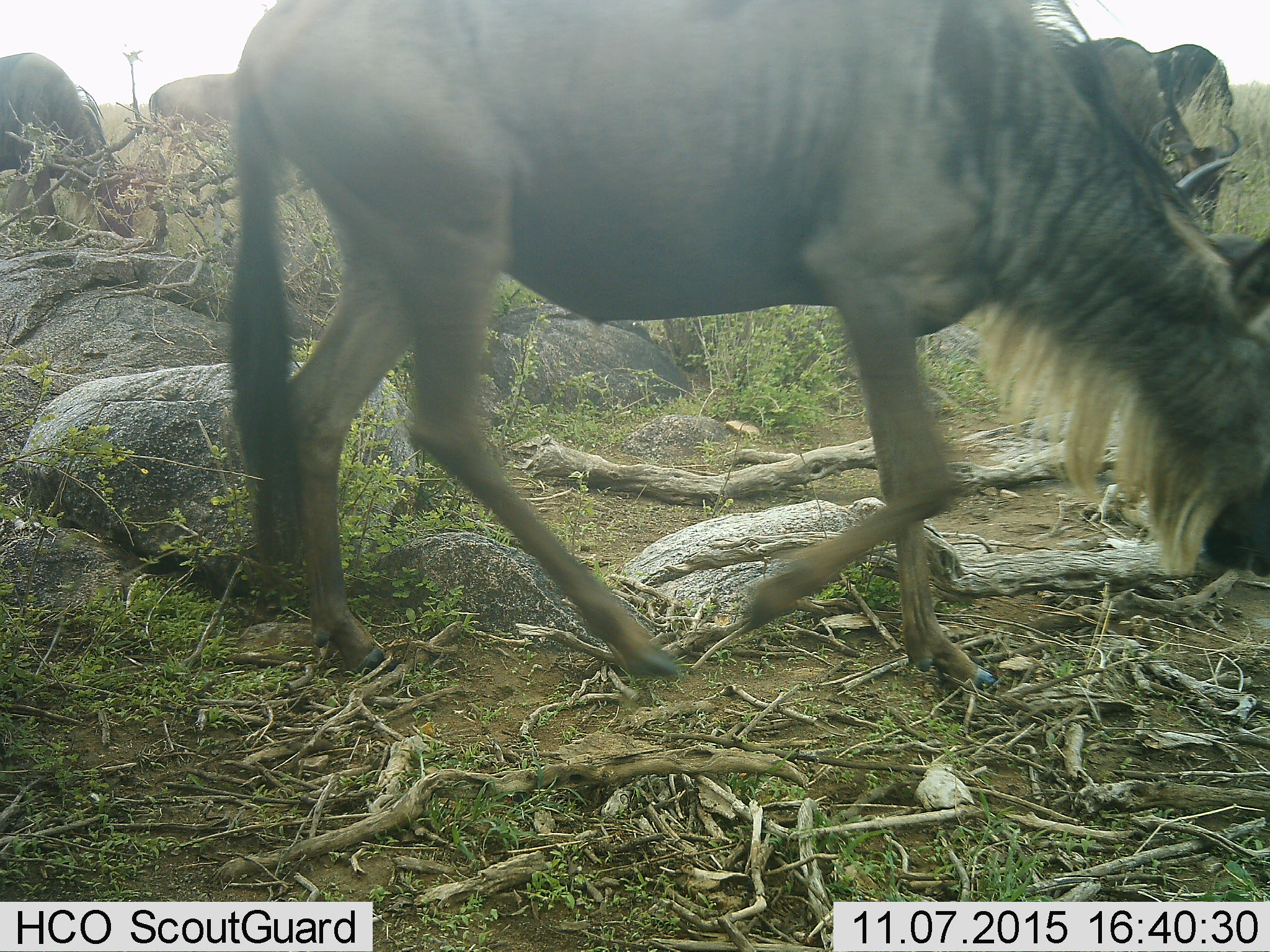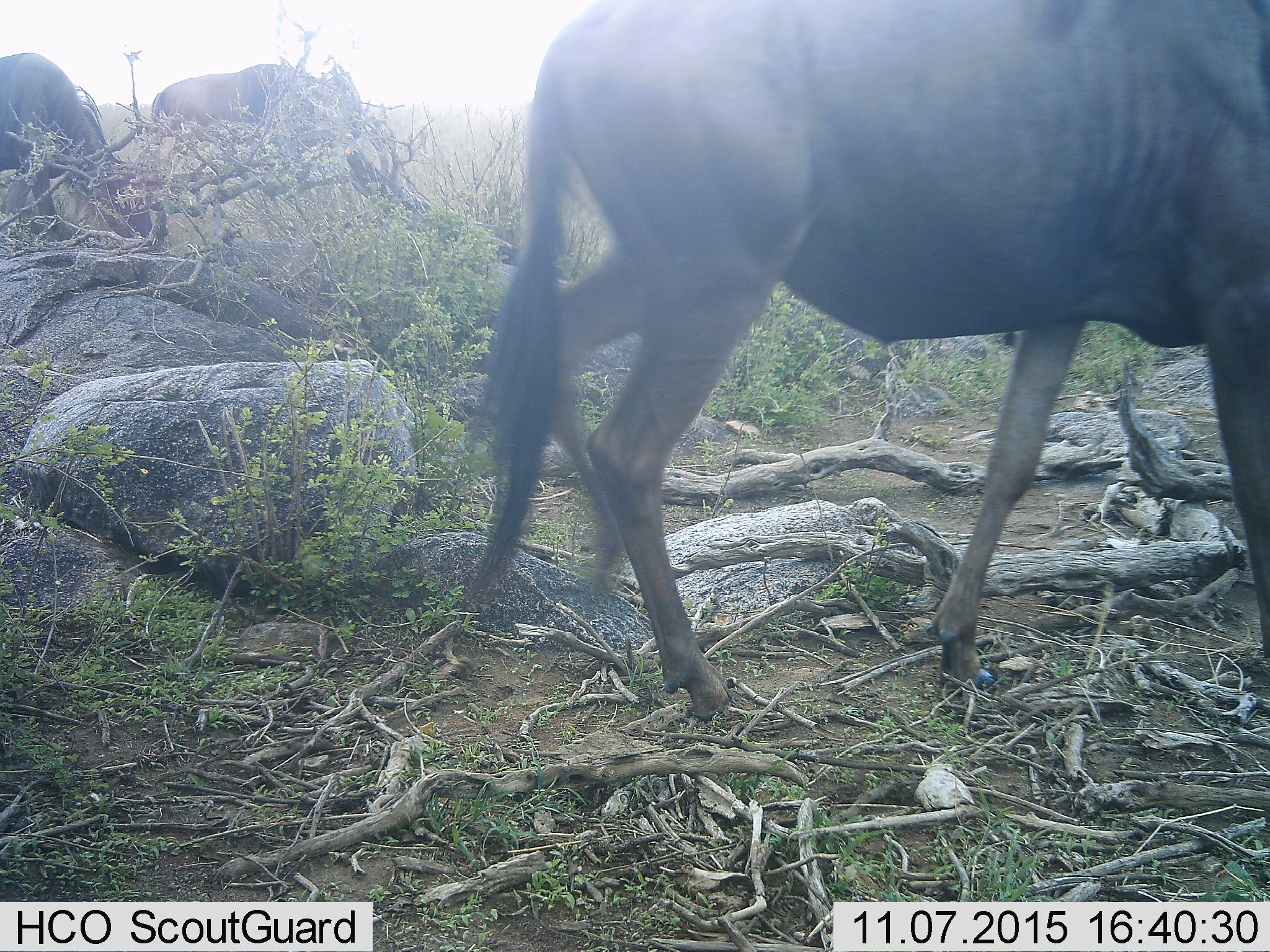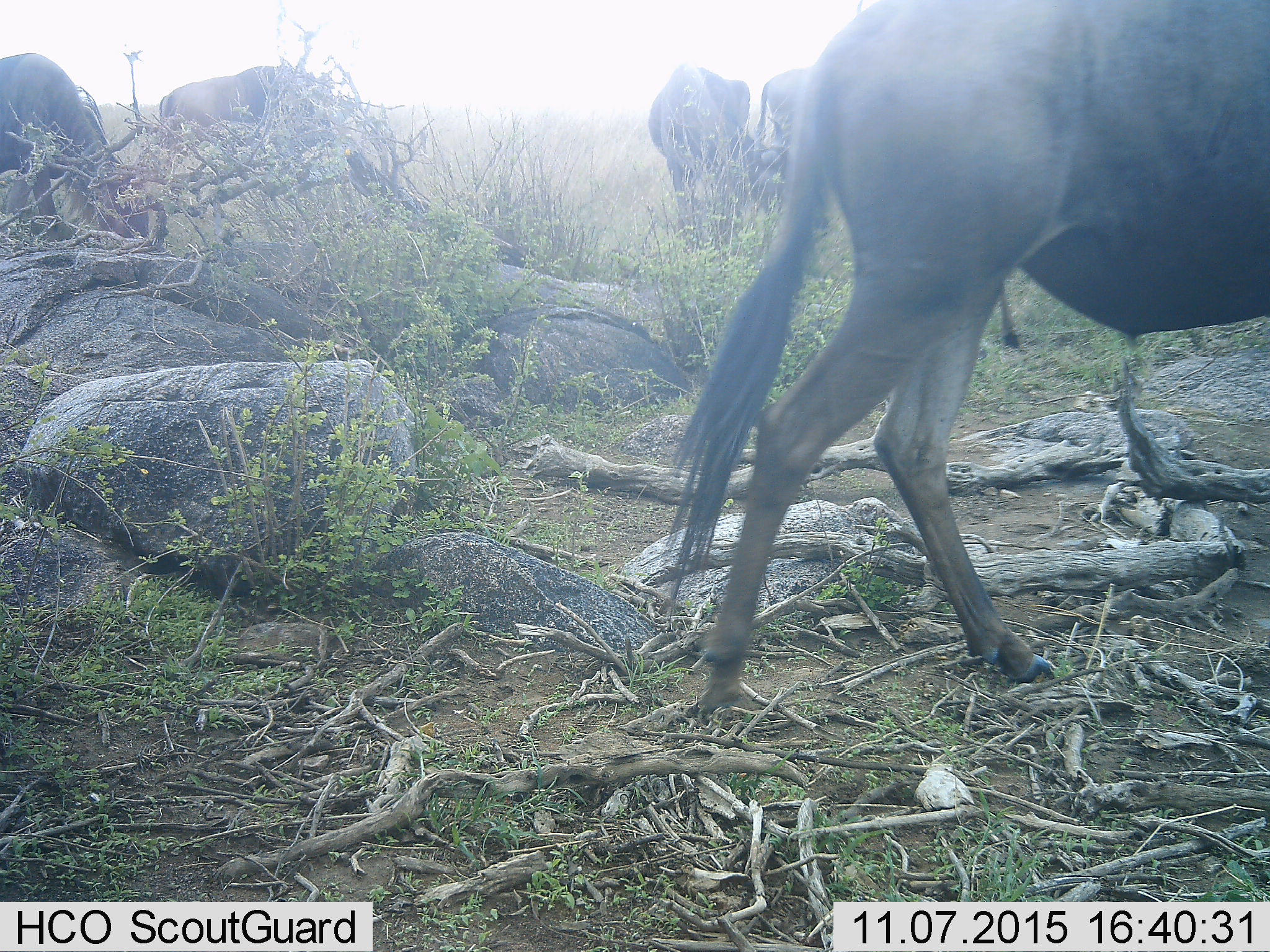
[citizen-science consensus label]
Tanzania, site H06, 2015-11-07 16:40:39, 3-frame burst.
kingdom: Animalia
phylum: Chordata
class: Mammalia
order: Artiodactyla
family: Bovidae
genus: Connochaetes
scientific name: Connochaetes taurinus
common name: blue wildebeest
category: wildebeest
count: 7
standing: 60%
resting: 0%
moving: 100%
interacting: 0%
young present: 0%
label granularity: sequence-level